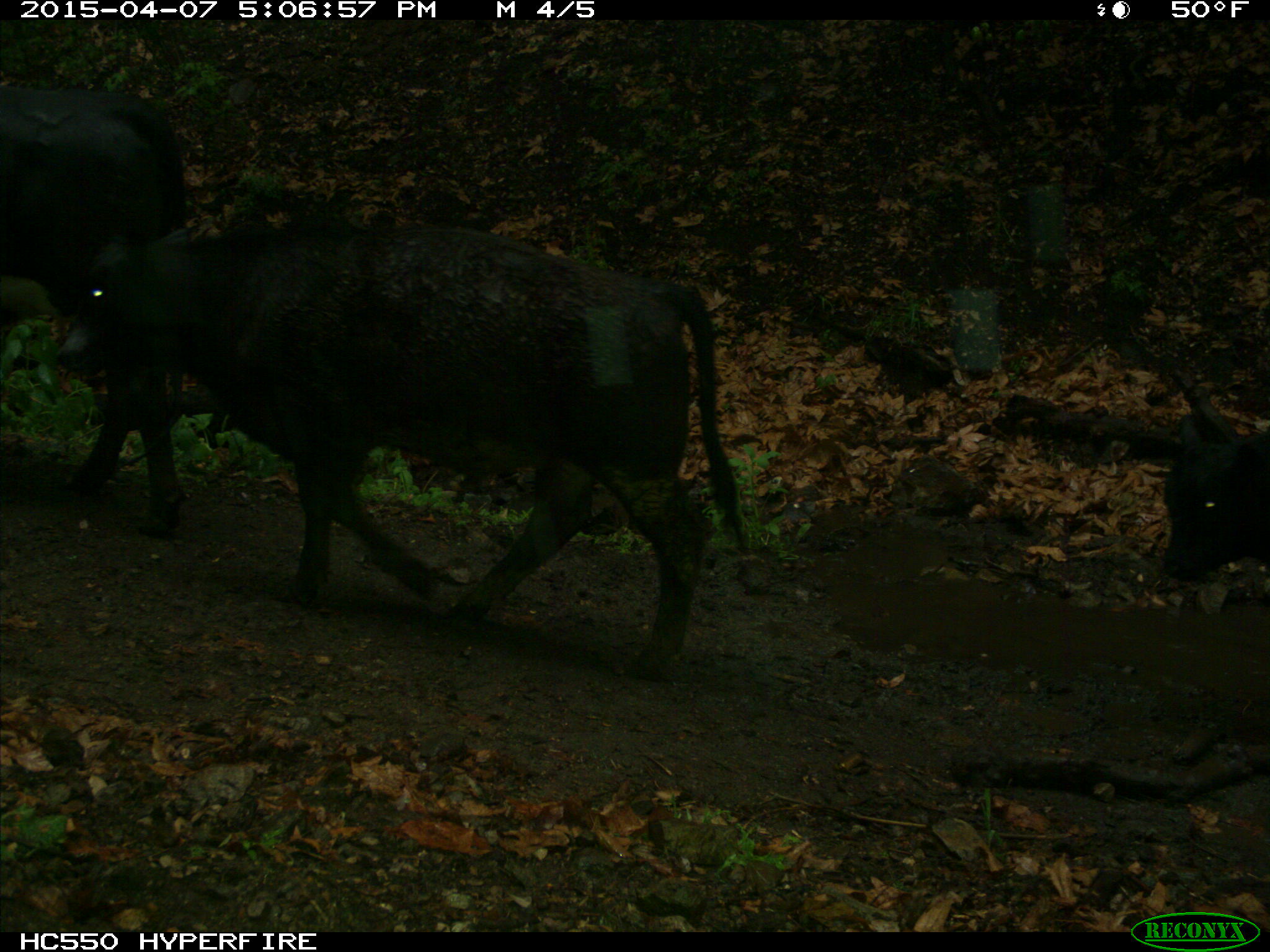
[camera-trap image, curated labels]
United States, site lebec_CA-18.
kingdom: Animalia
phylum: Chordata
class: Mammalia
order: Artiodactyla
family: Bovidae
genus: Bos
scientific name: Bos taurus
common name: domestic cow